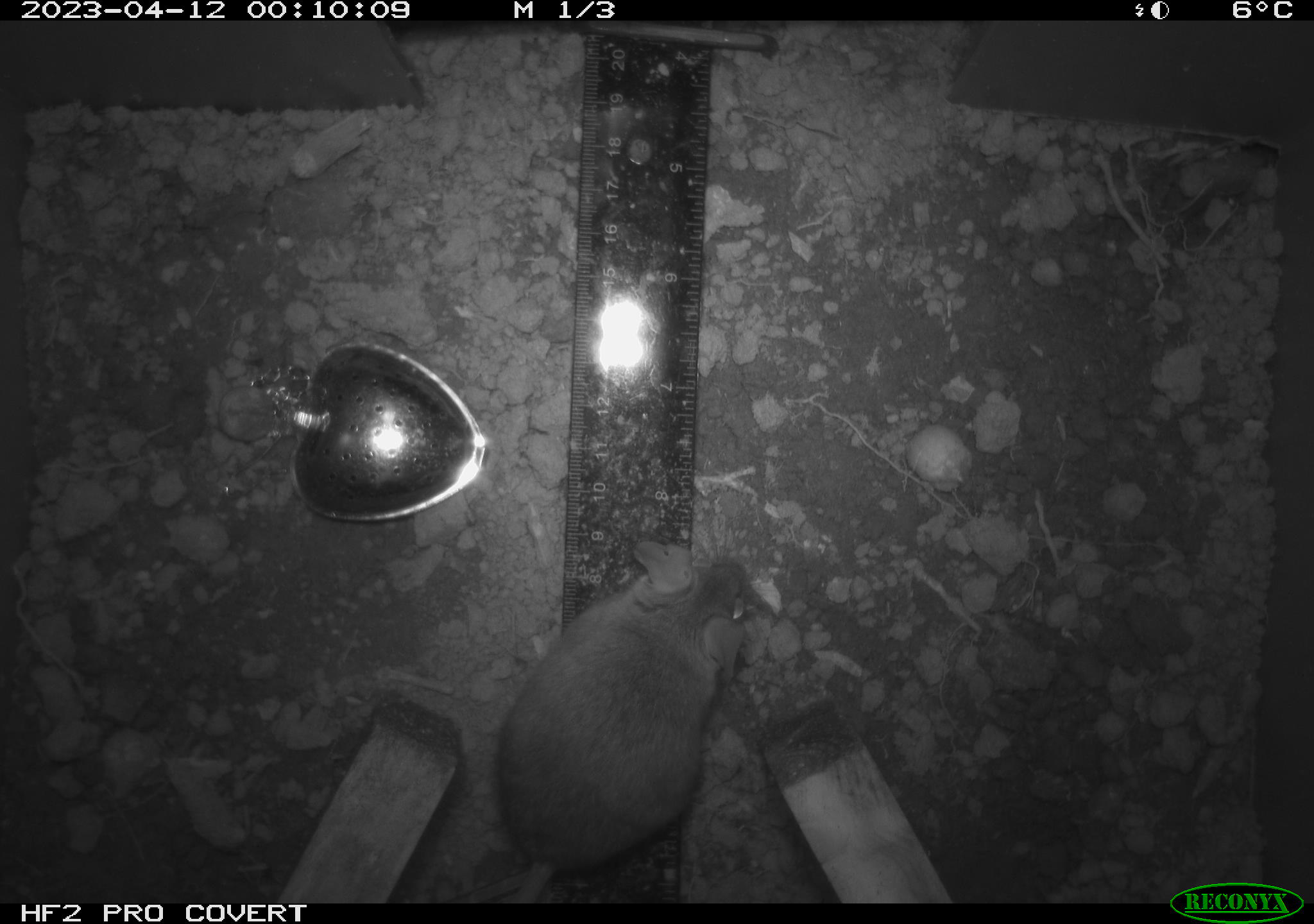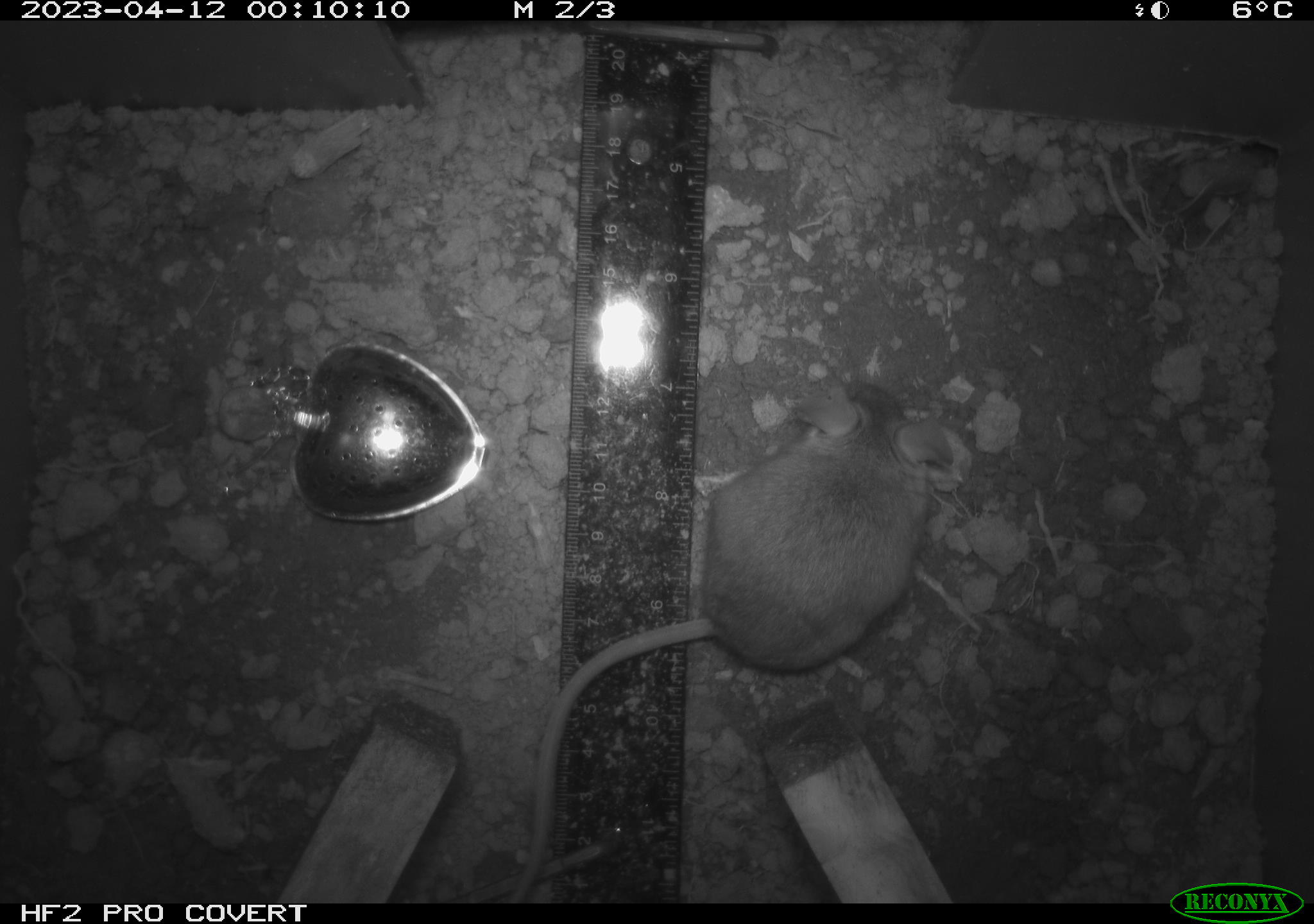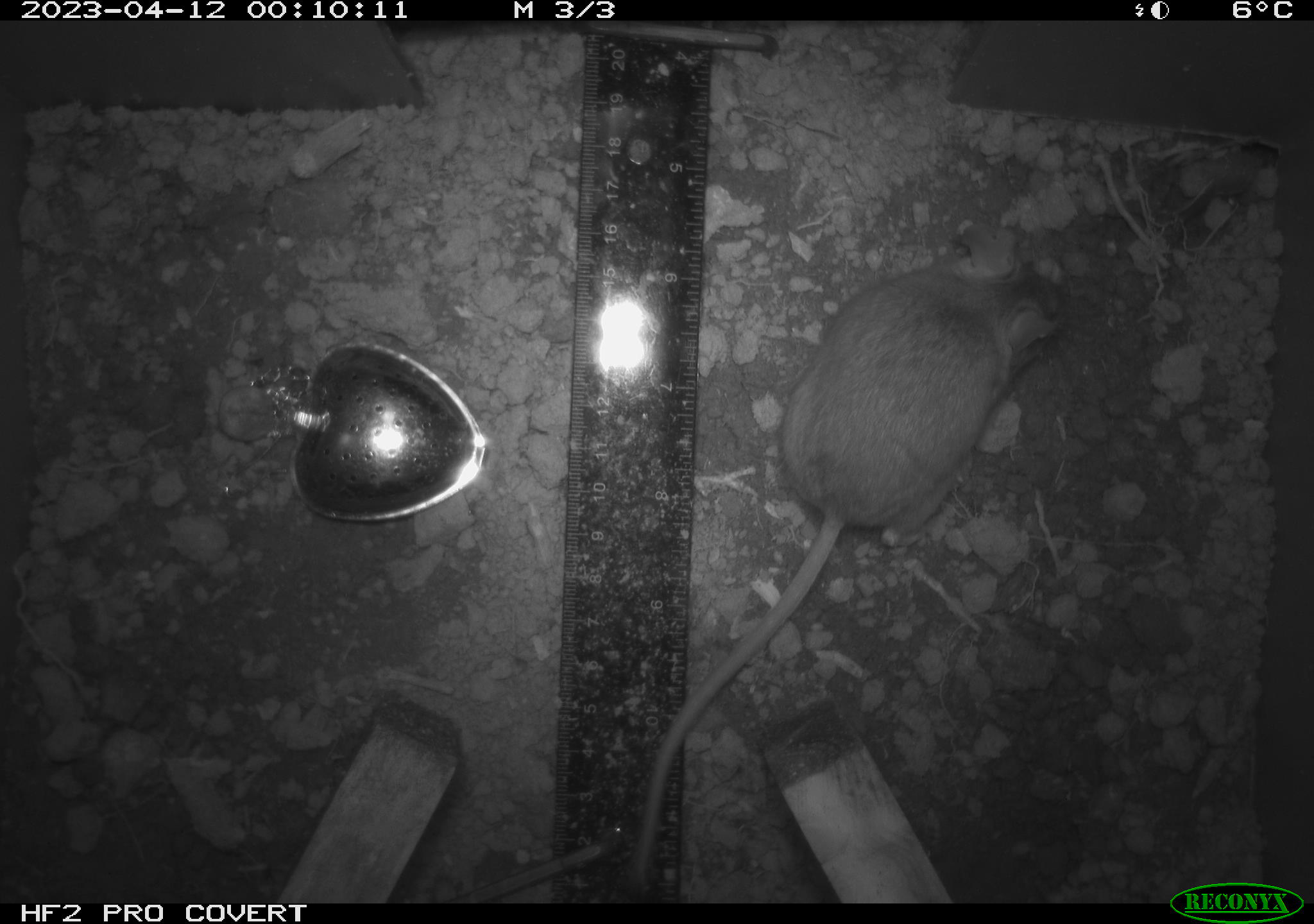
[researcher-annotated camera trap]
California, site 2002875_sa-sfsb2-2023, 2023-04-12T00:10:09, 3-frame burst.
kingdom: Animalia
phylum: Chordata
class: Mammalia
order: Rodentia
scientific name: Rodentia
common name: mouse species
Mouse species (Rodentia).